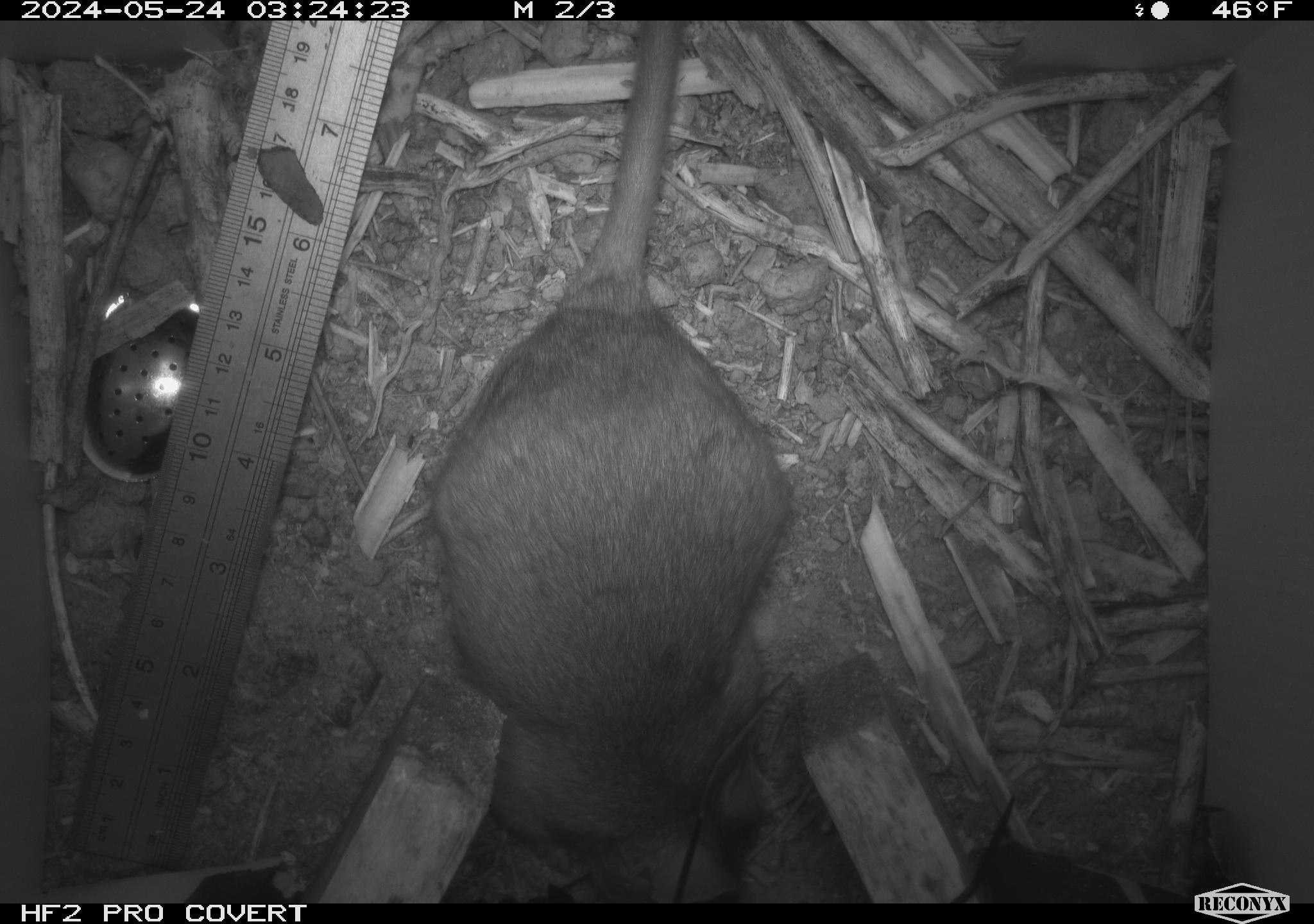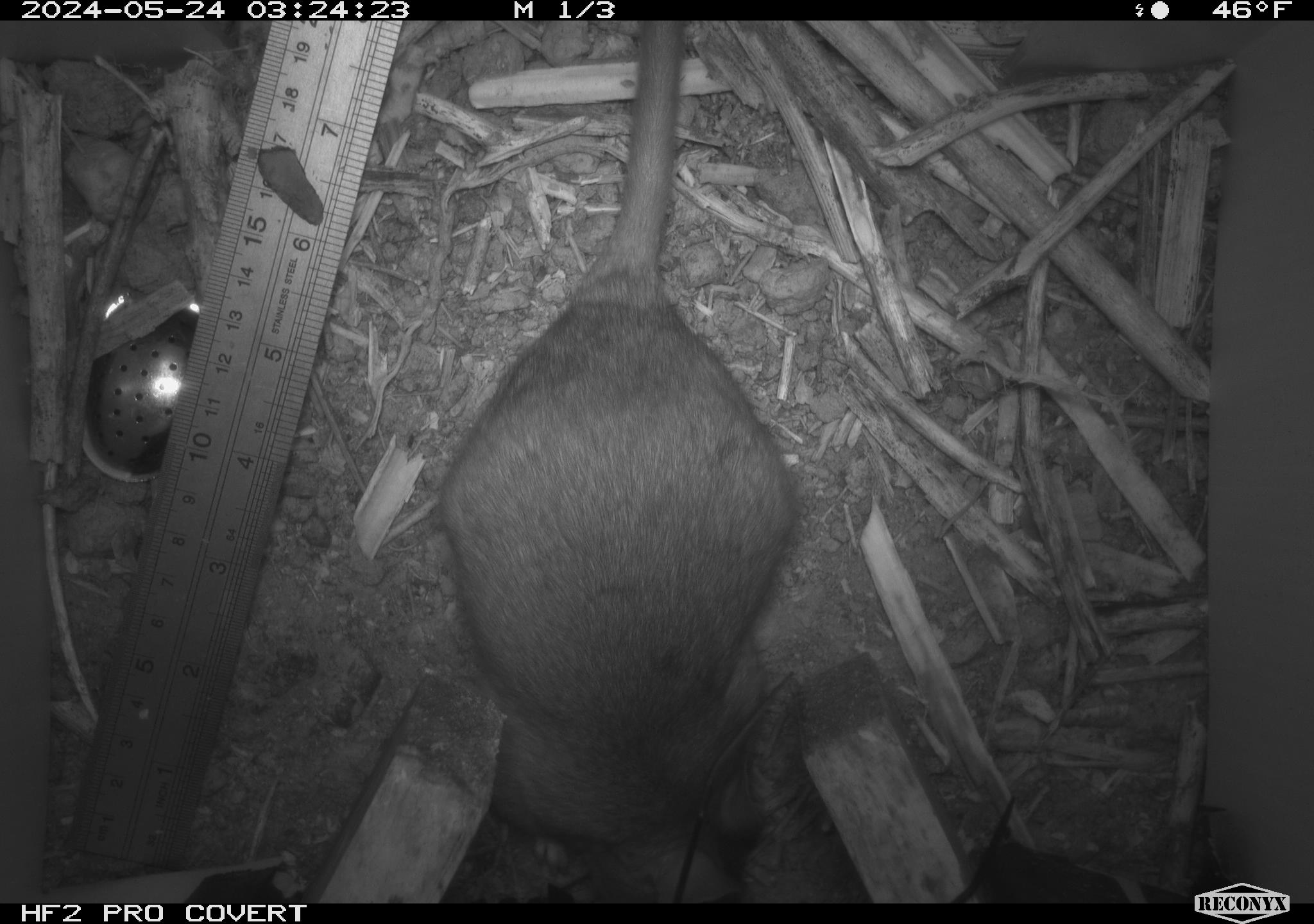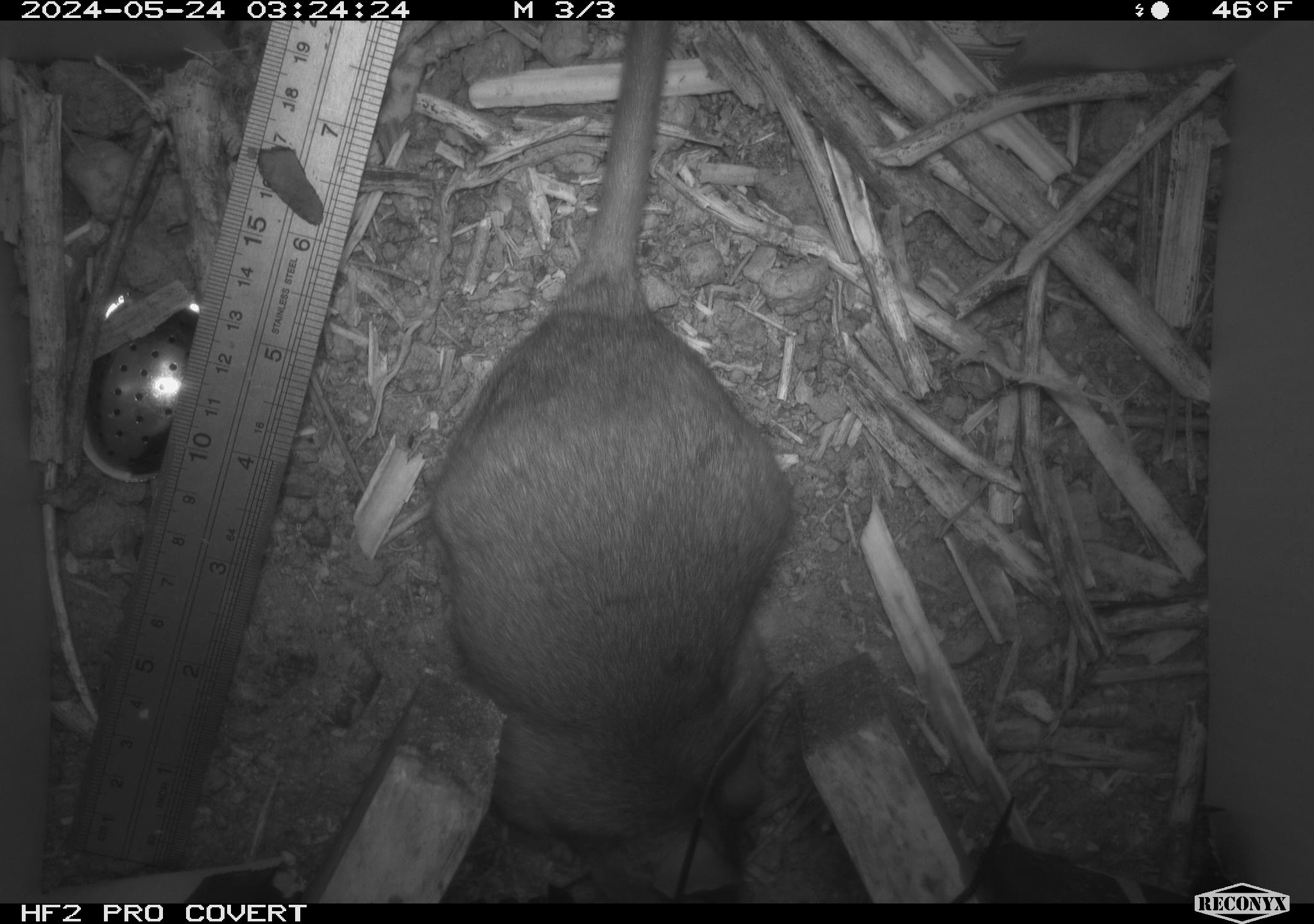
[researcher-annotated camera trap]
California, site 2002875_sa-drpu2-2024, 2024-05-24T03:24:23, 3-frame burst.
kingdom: Animalia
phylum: Chordata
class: Mammalia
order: Rodentia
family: Cricetidae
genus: Neotoma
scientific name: Neotoma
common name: pack rat or woodrat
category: neotoma species